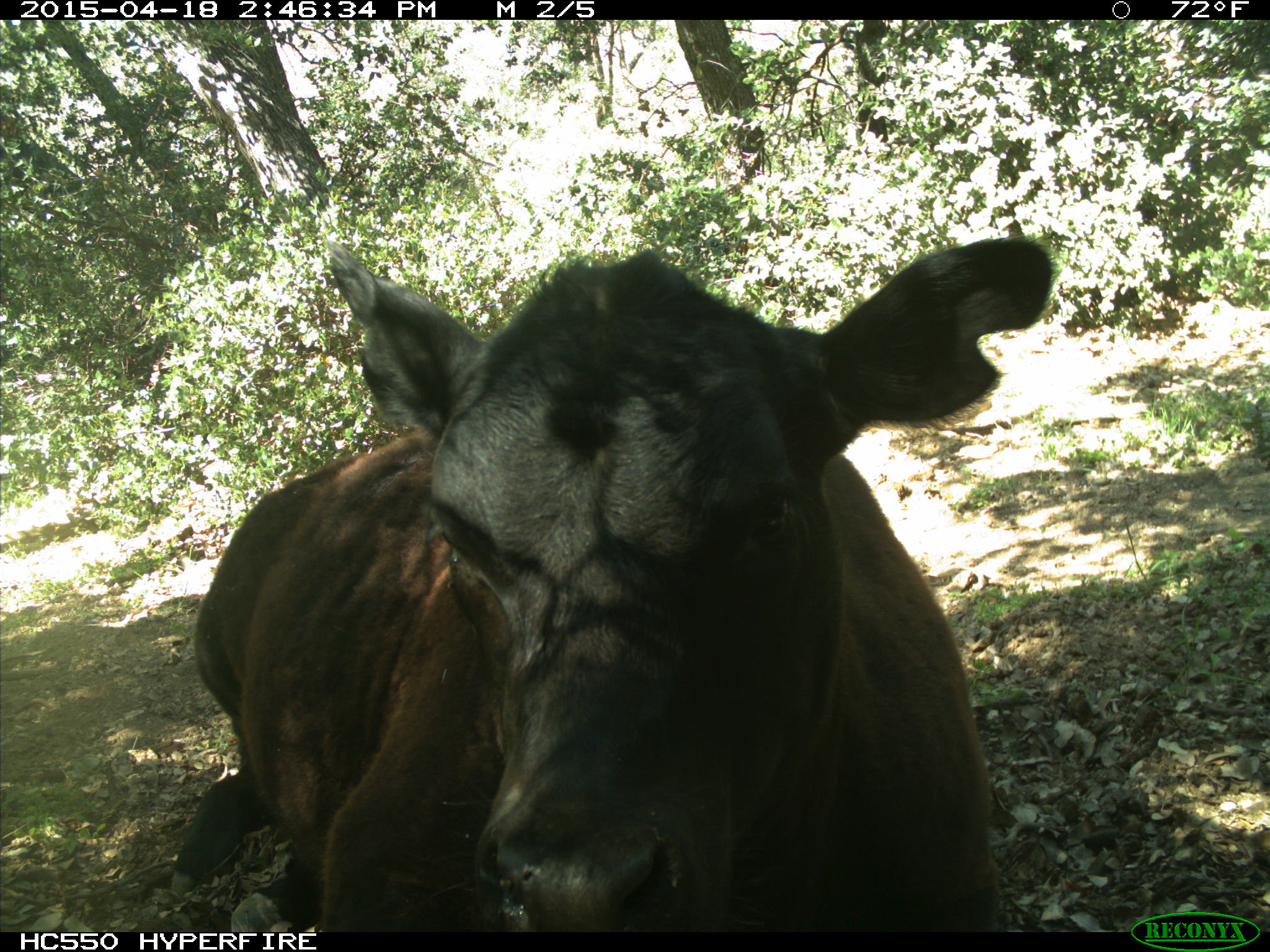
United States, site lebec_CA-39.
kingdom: Animalia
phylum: Chordata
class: Mammalia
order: Artiodactyla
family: Bovidae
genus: Bos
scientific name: Bos taurus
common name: domestic cow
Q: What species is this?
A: Bos taurus (domestic cow).